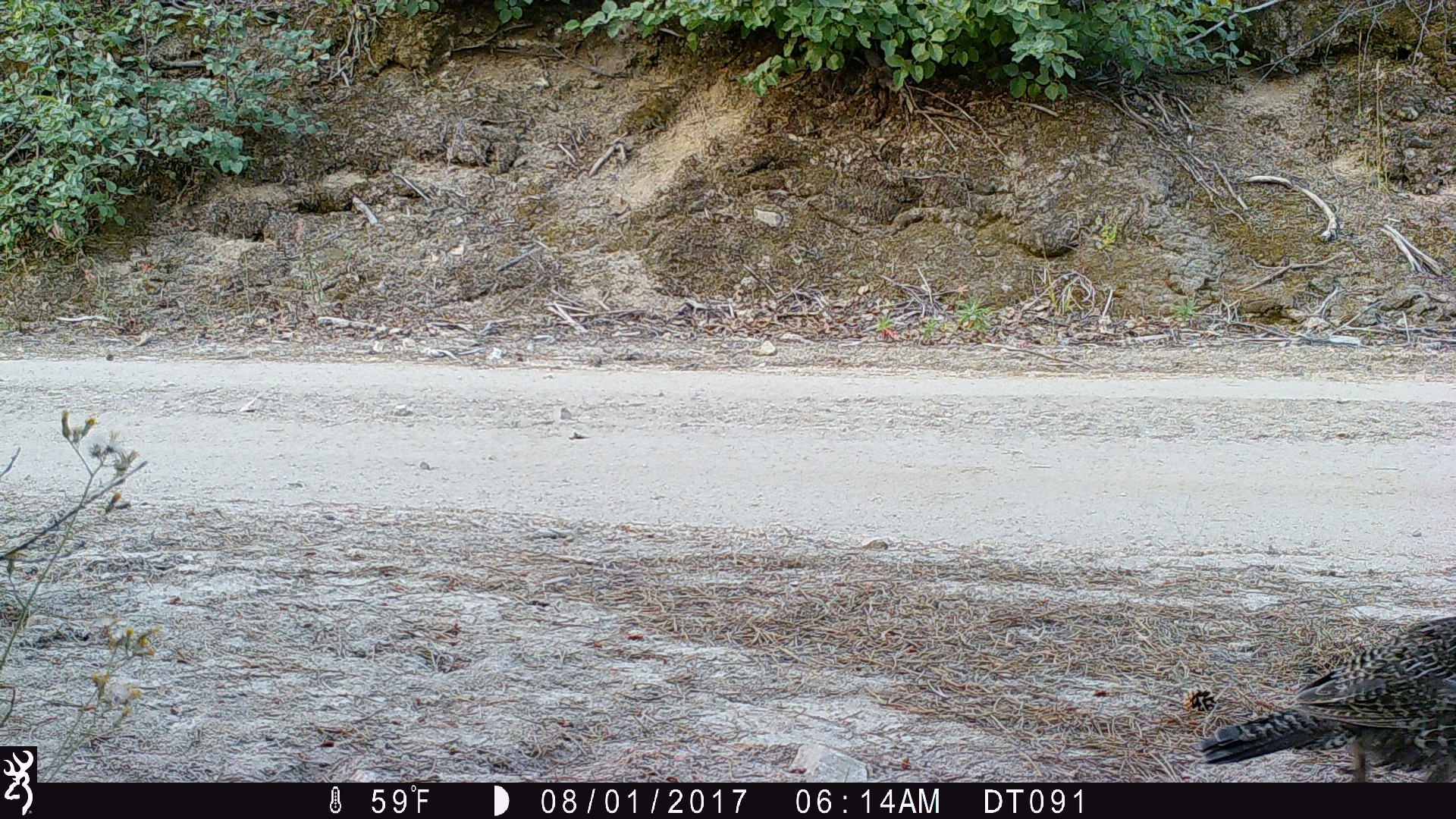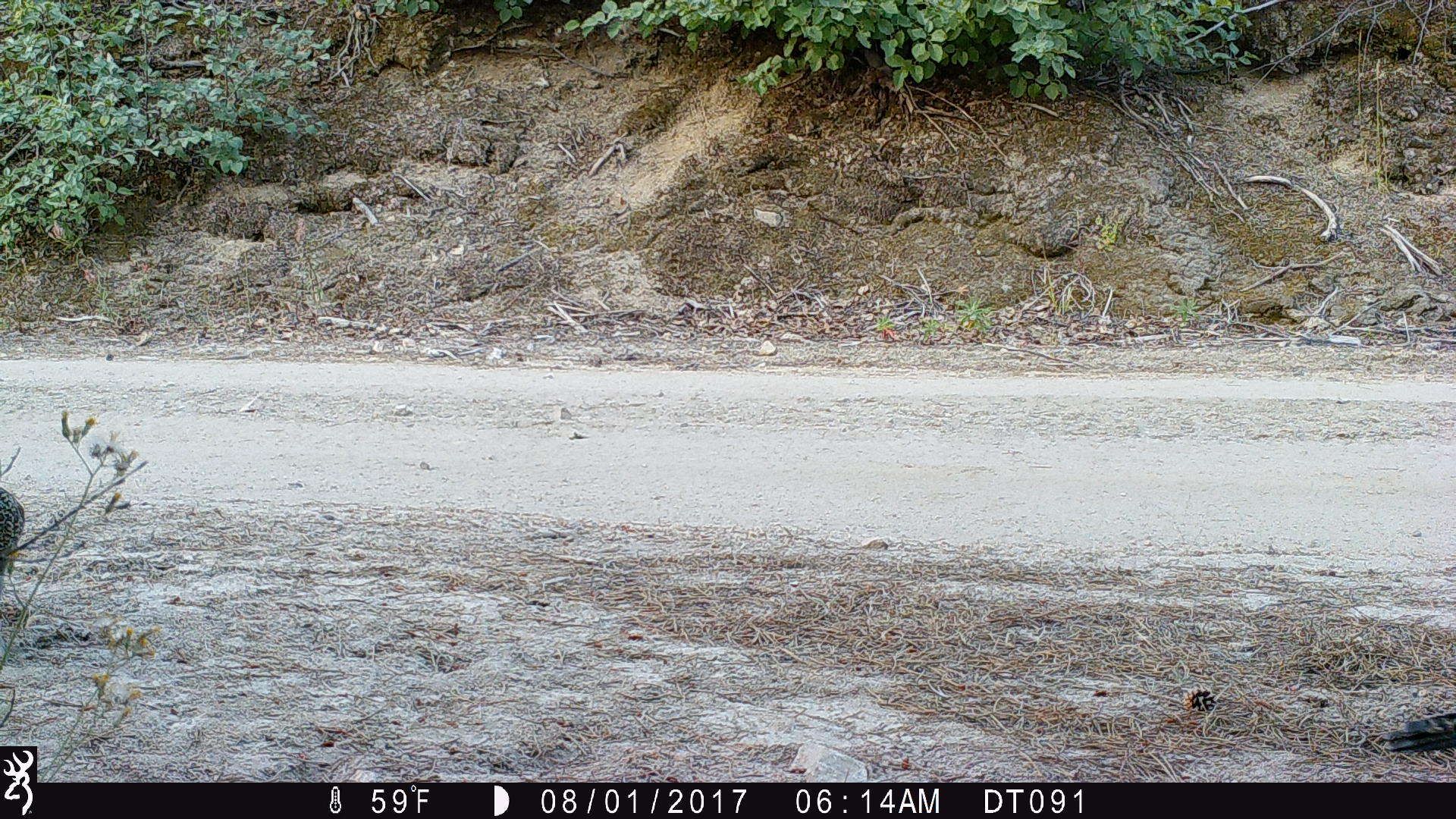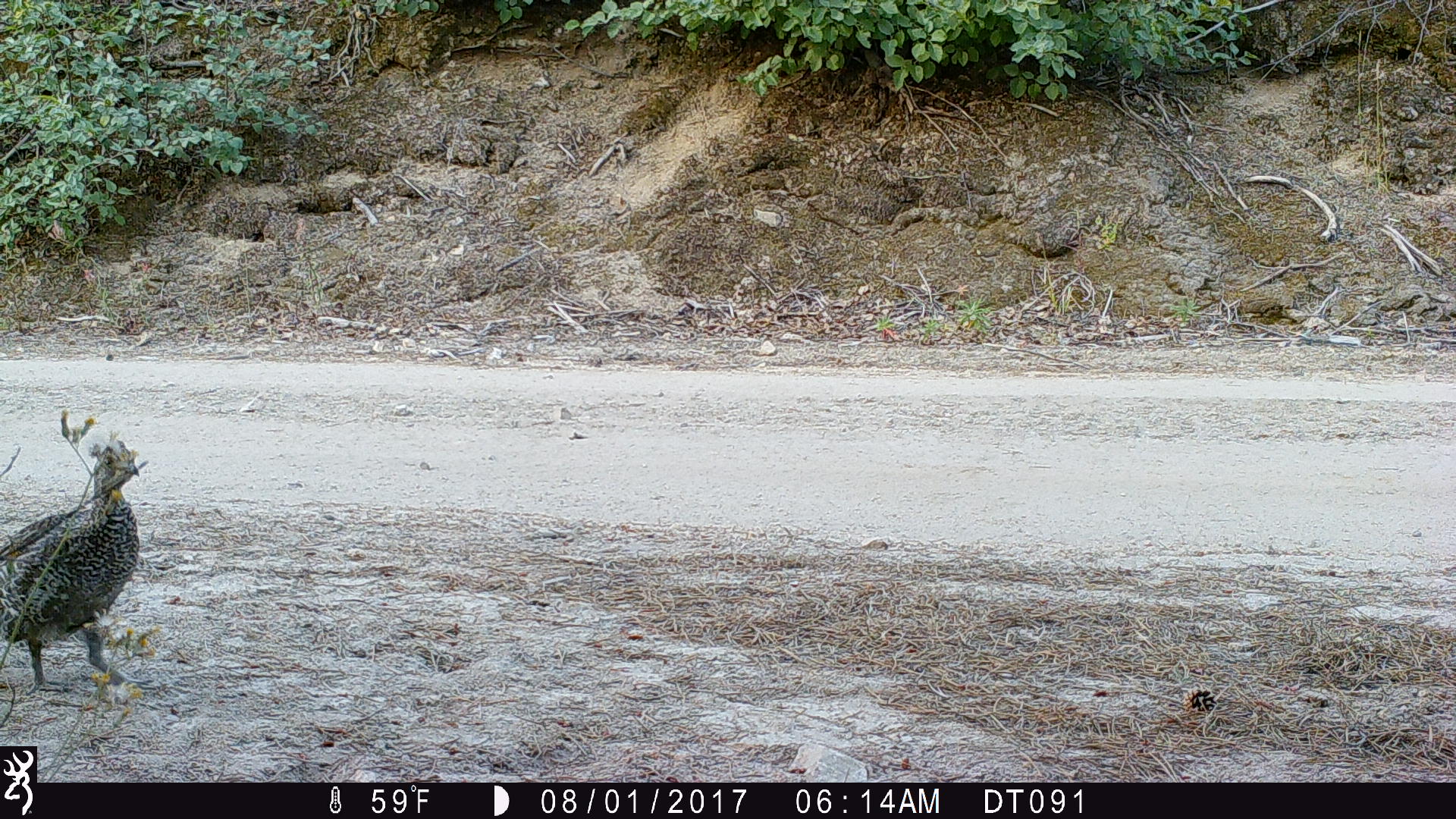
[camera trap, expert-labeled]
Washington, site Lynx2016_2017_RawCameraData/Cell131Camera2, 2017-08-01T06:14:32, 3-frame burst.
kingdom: Animalia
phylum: Chordata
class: Aves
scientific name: Aves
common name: birds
Aves (birds). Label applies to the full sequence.